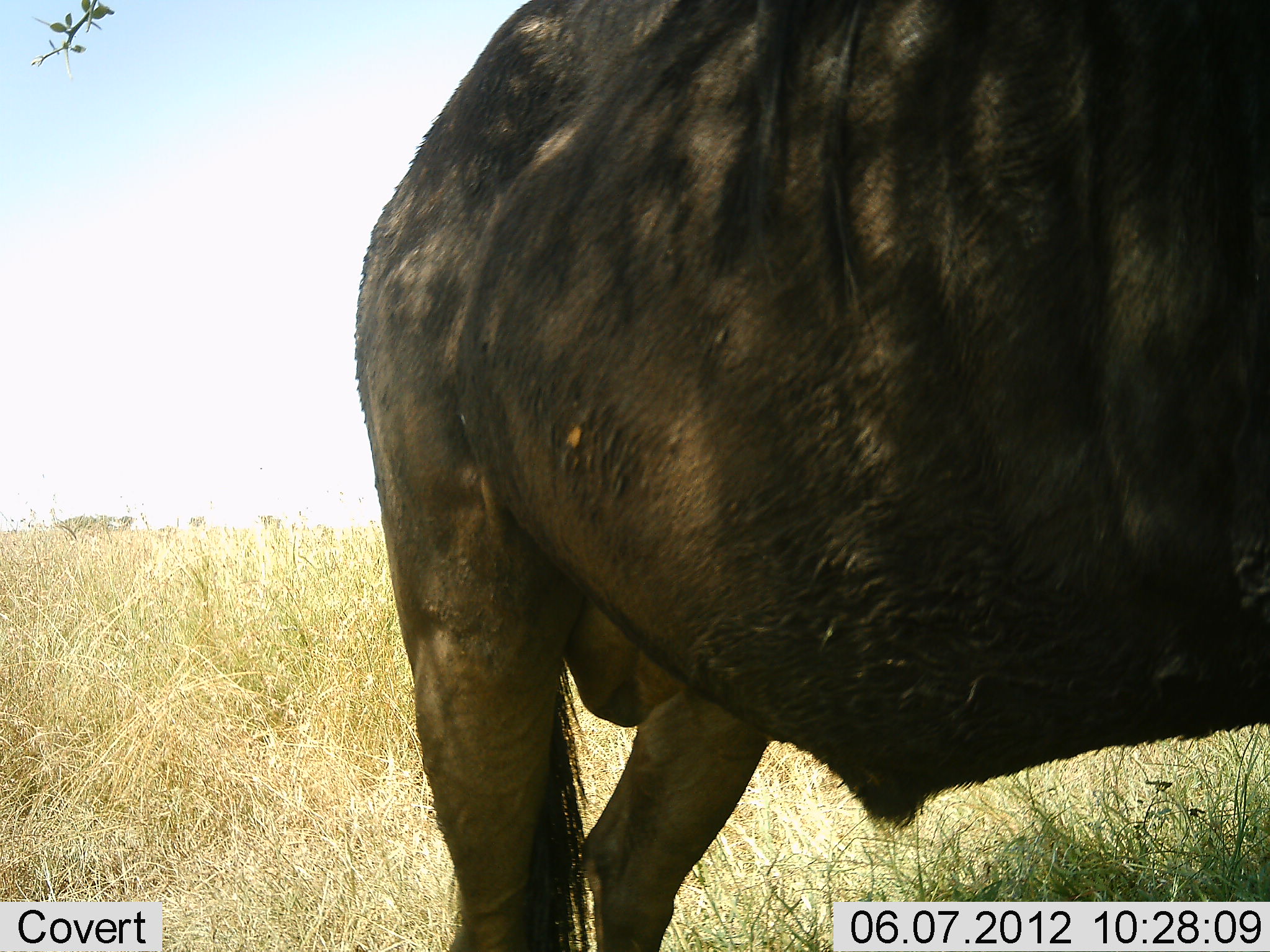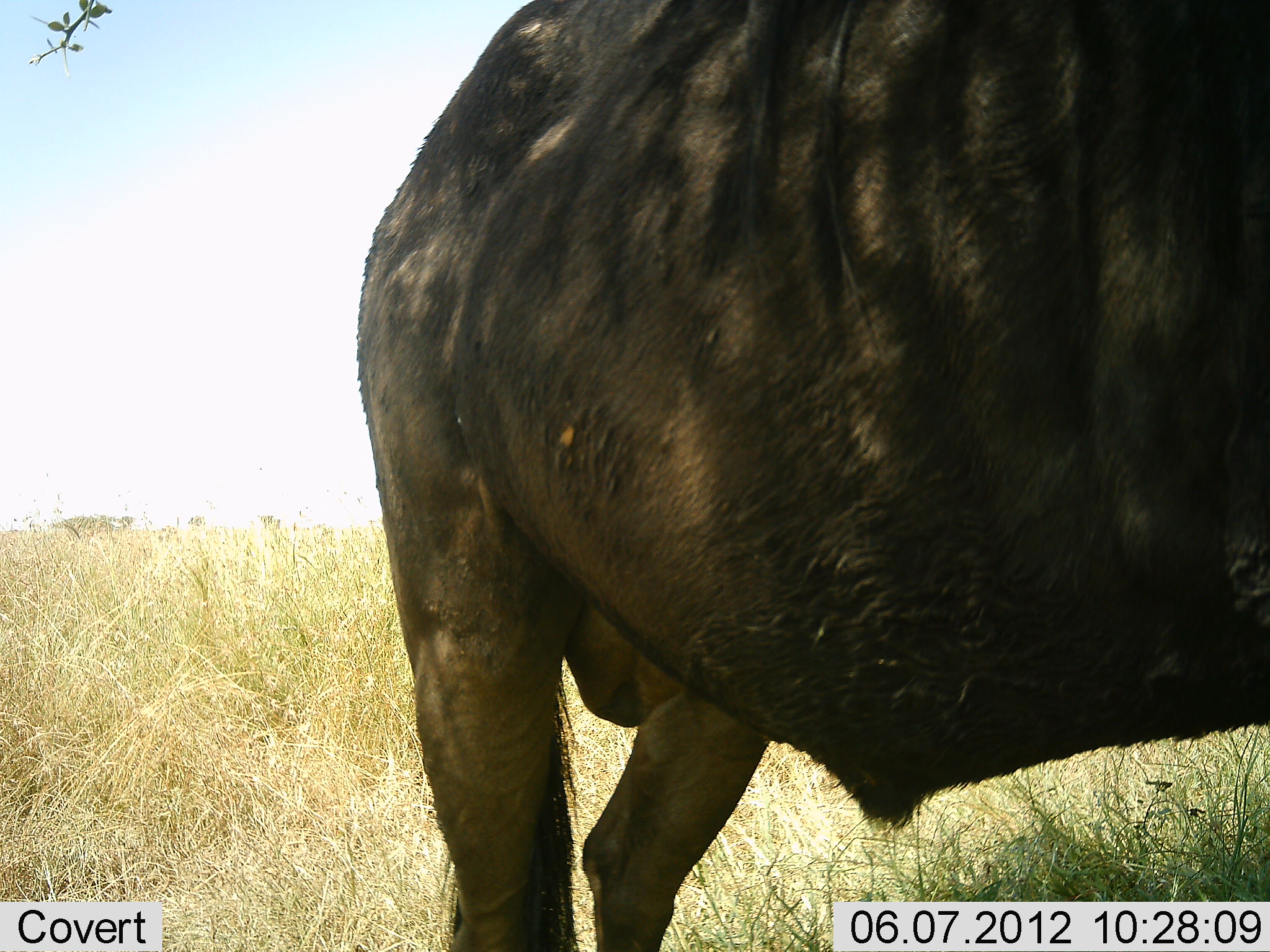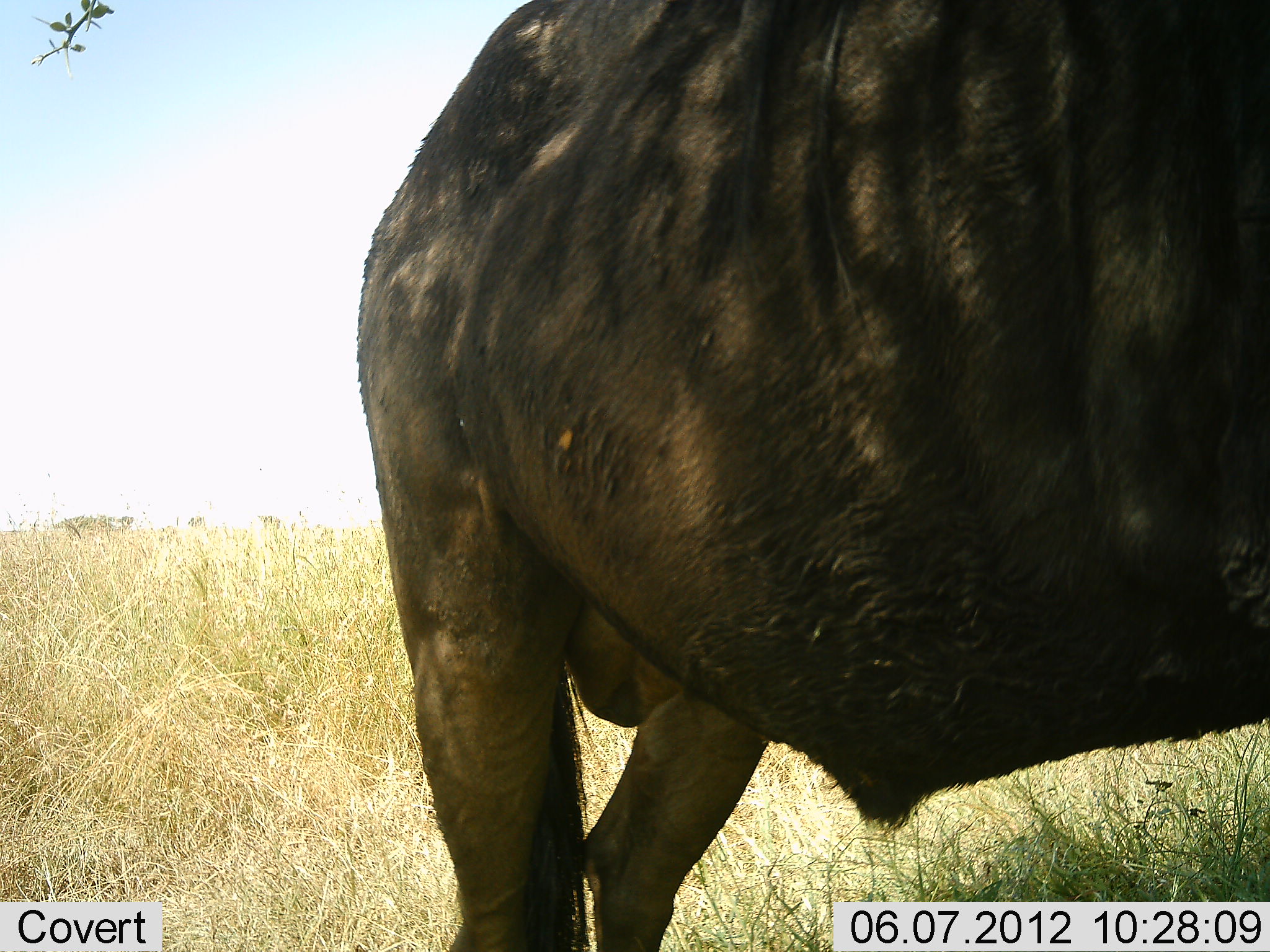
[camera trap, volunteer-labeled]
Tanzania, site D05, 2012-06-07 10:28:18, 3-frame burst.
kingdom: Animalia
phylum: Chordata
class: Mammalia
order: Artiodactyla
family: Bovidae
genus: Connochaetes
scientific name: Connochaetes taurinus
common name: blue wildebeest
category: wildebeest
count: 1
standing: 100%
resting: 0%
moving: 0%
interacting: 0%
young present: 0%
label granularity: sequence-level